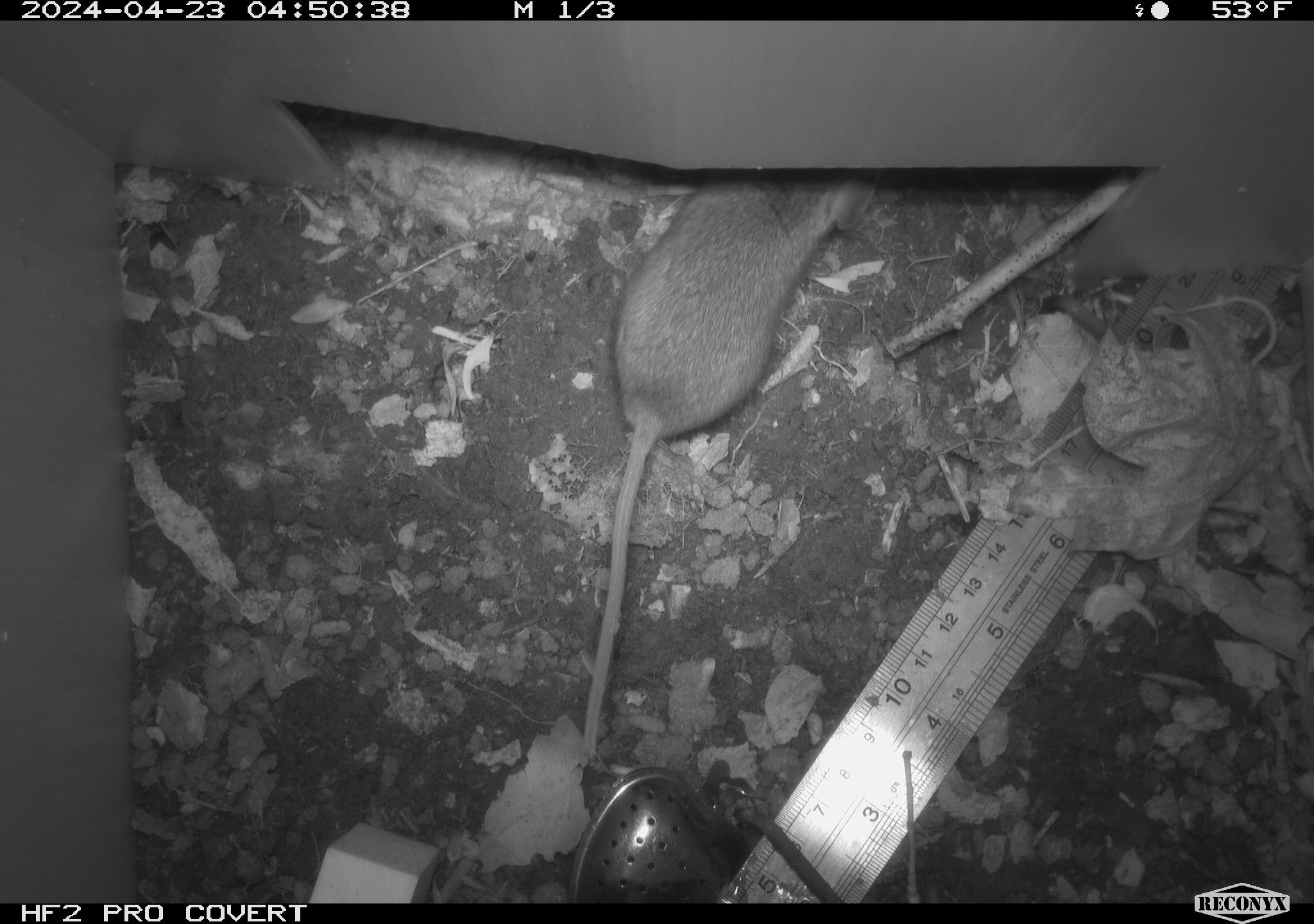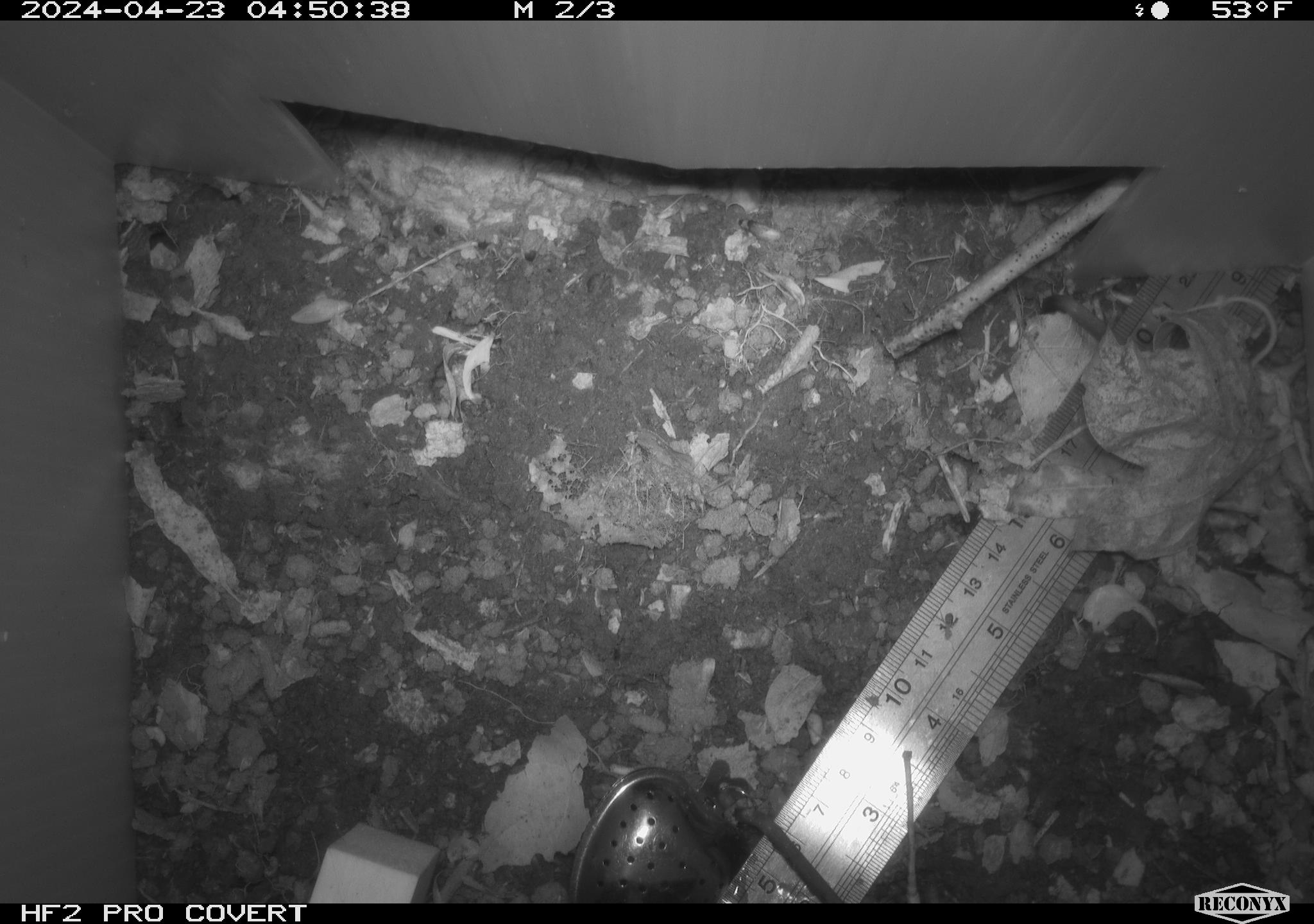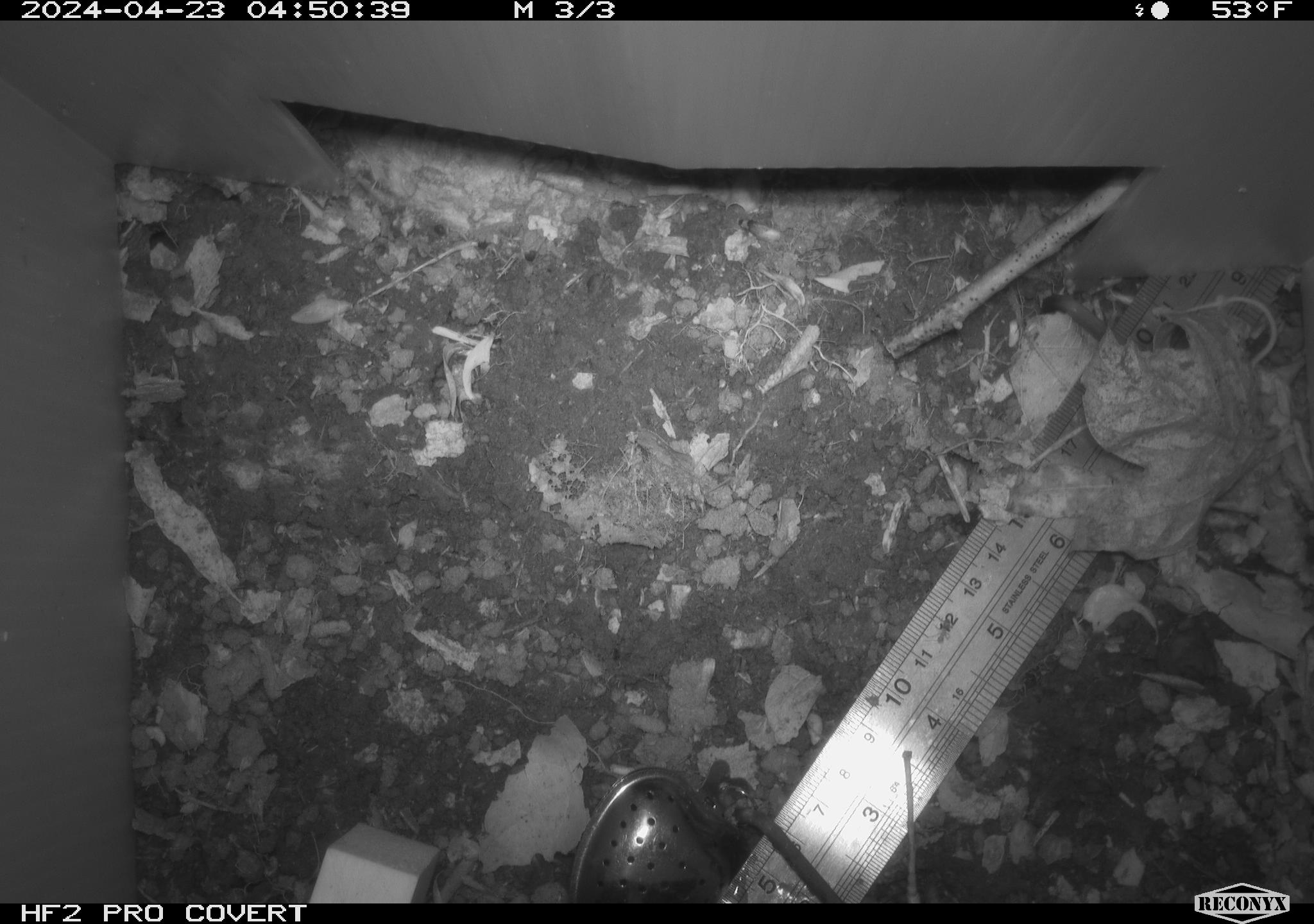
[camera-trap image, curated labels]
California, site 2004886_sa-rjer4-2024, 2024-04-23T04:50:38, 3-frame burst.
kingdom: Animalia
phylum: Chordata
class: Mammalia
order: Rodentia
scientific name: Rodentia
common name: mouse species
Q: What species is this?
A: Mouse species (Rodentia).